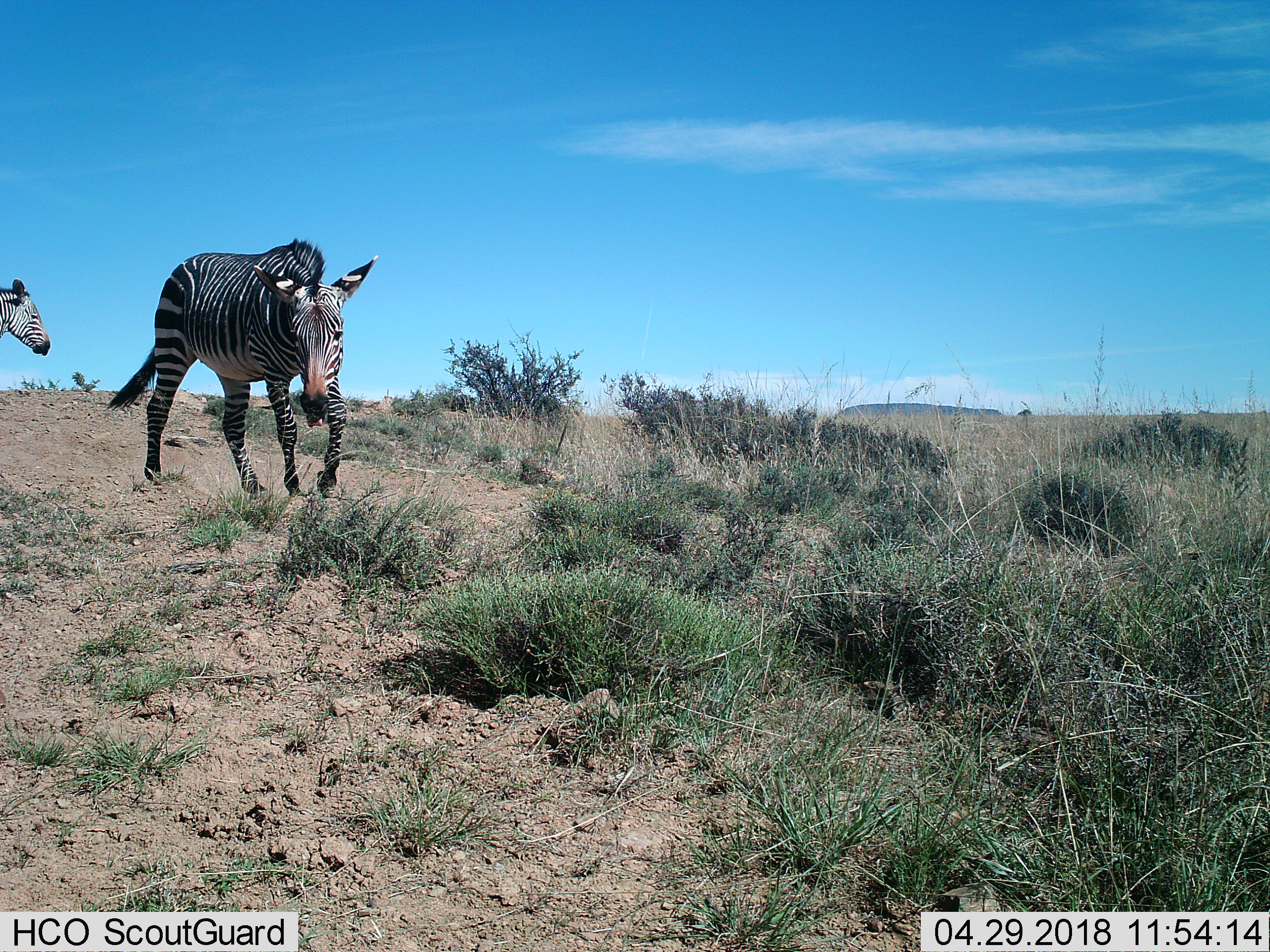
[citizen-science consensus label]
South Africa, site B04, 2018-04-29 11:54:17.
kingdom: Animalia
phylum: Chordata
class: Mammalia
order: Perissodactyla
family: Equidae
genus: Equus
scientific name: Equus zebra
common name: mountain zebra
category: zebramountain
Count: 2.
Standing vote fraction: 44%.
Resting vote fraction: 0%.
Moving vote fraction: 89%.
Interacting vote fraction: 0%.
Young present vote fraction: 0%.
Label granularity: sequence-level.